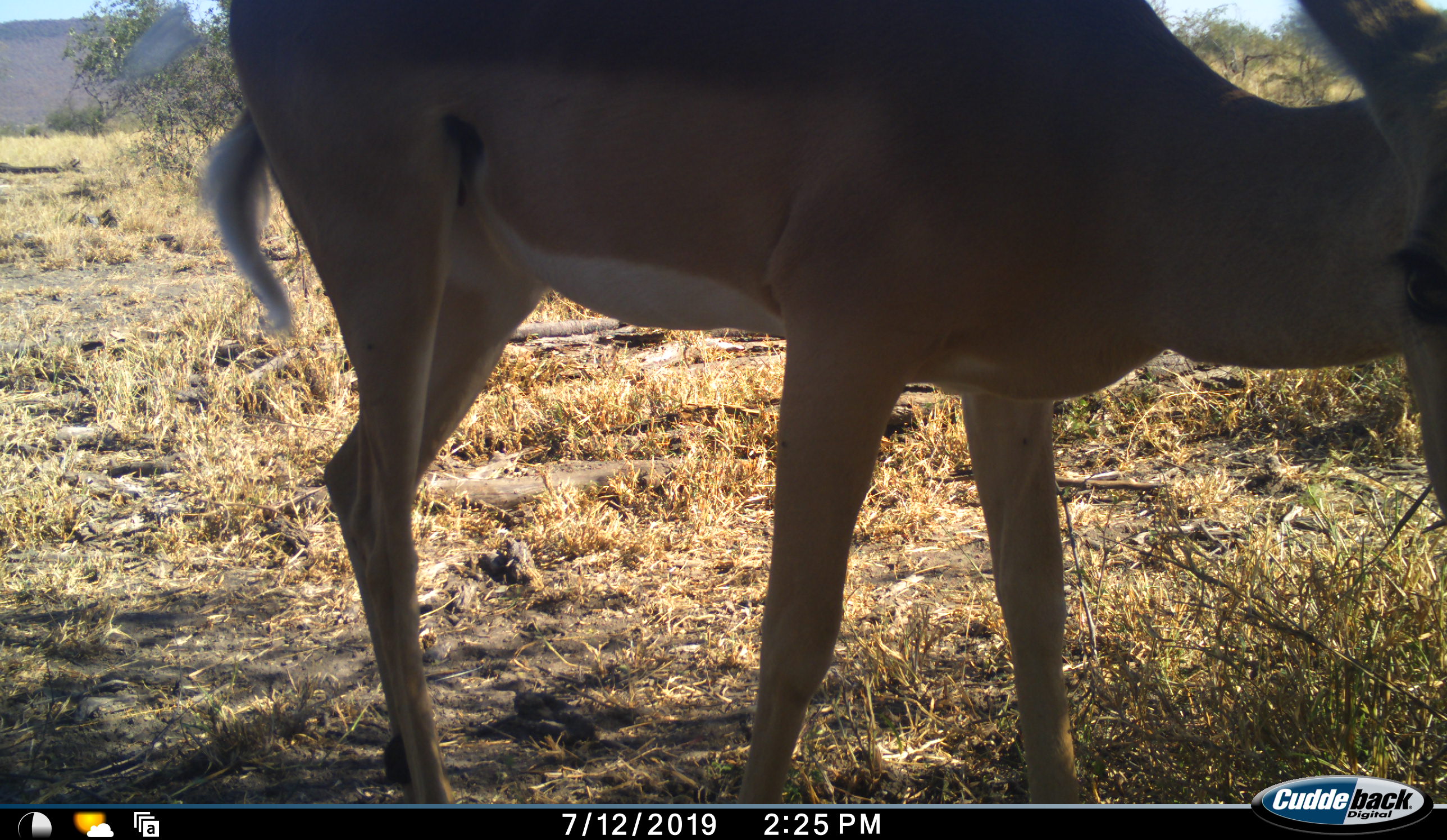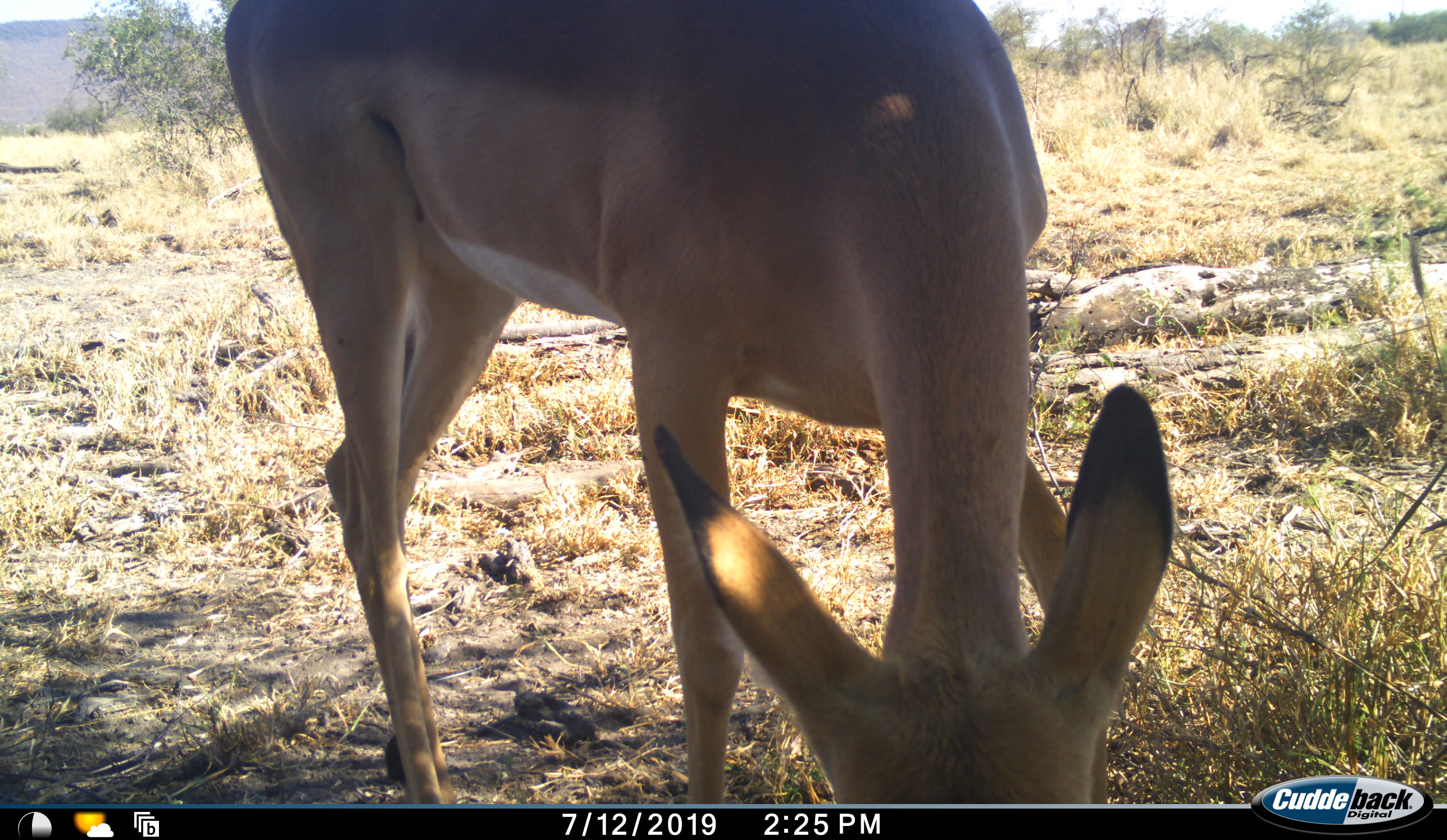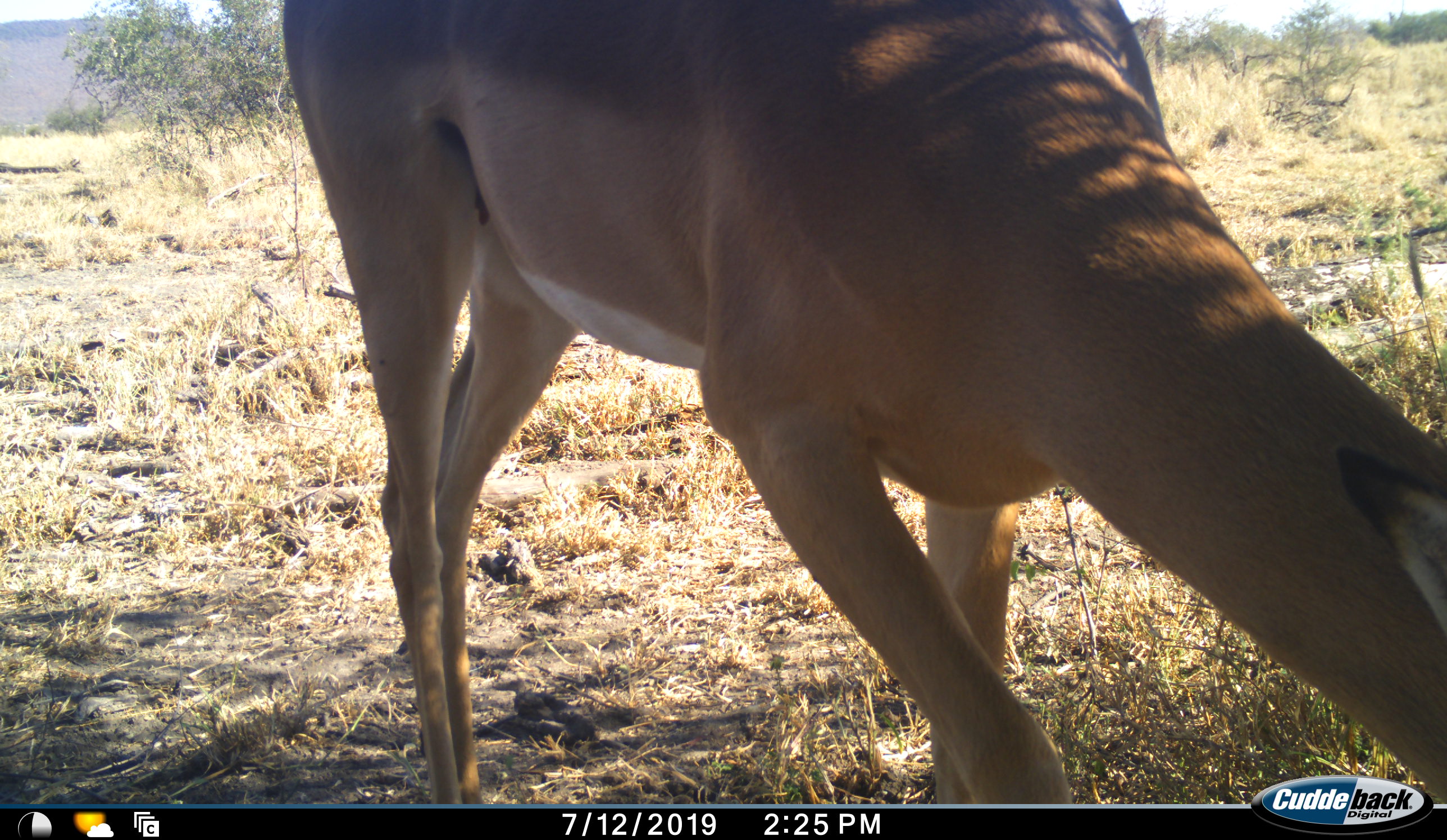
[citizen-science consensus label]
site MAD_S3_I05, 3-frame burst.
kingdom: Animalia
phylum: Chordata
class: Mammalia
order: Artiodactyla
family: Bovidae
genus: Aepyceros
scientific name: Aepyceros melampus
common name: impala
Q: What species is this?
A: Impala (Aepyceros melampus).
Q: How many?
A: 1.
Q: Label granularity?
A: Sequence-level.